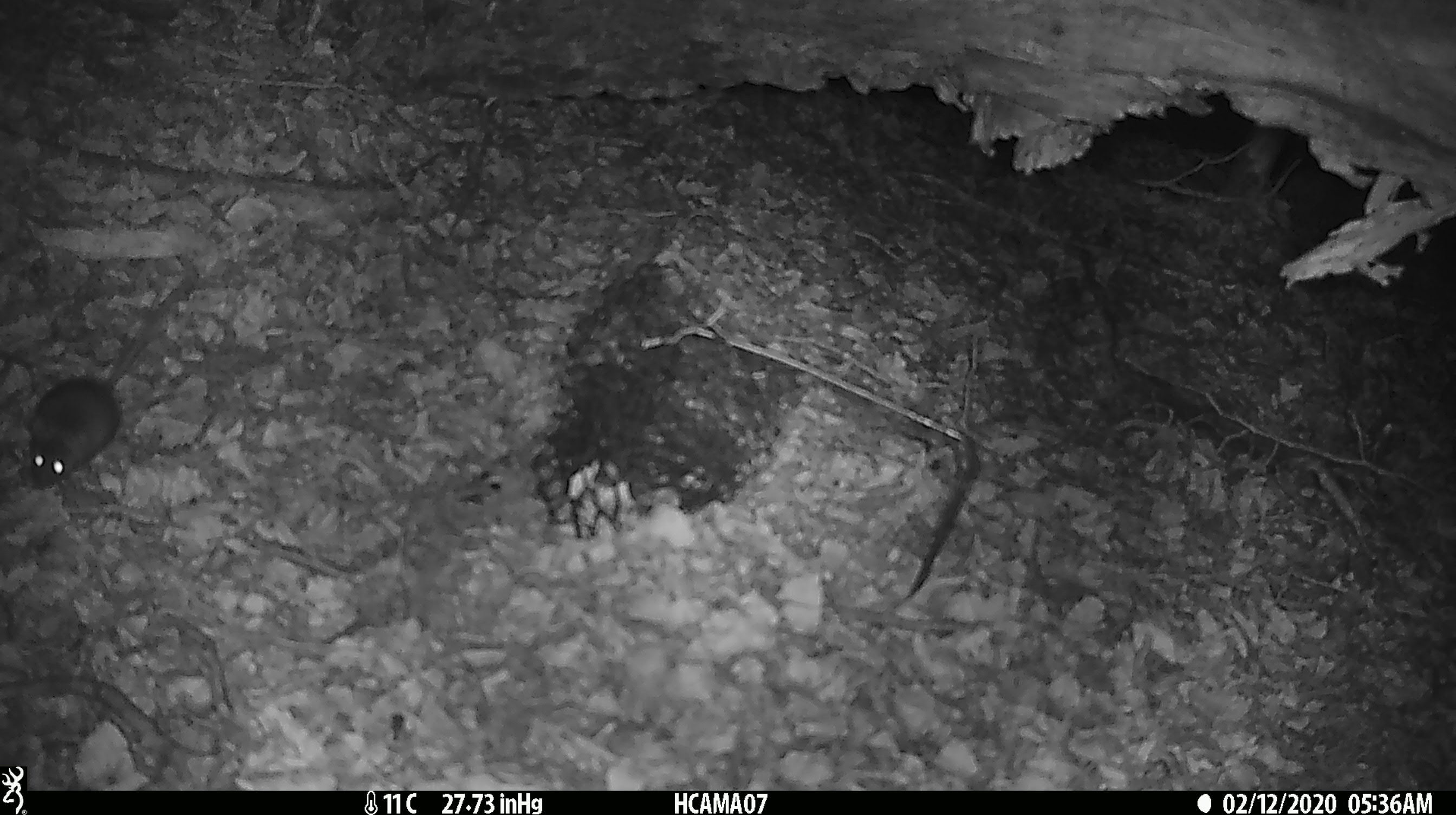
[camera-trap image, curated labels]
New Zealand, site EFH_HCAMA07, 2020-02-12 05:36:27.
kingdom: Animalia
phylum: Chordata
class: Mammalia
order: Rodentia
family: Muridae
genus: Mus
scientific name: Mus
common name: mouse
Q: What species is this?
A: Mouse (Mus).